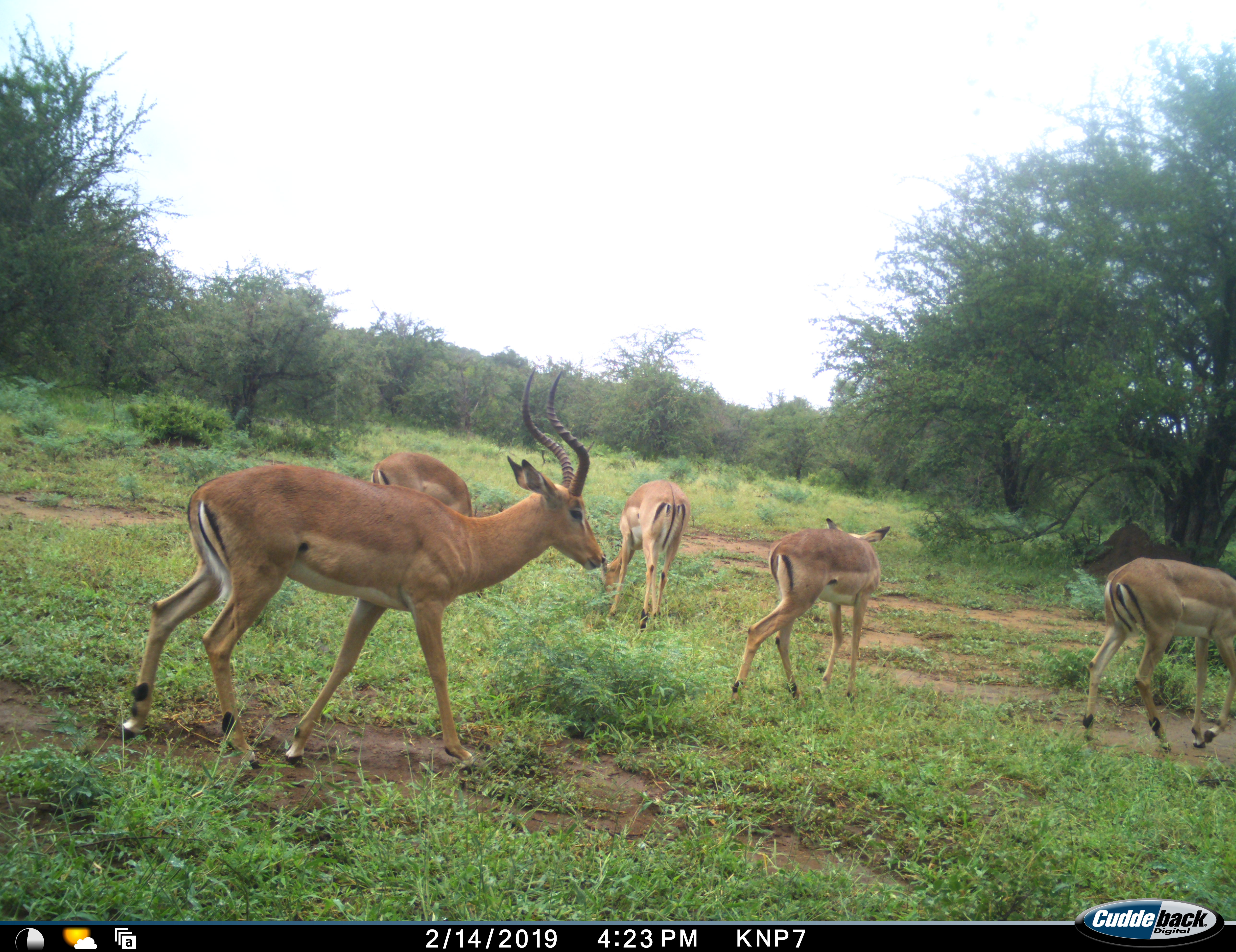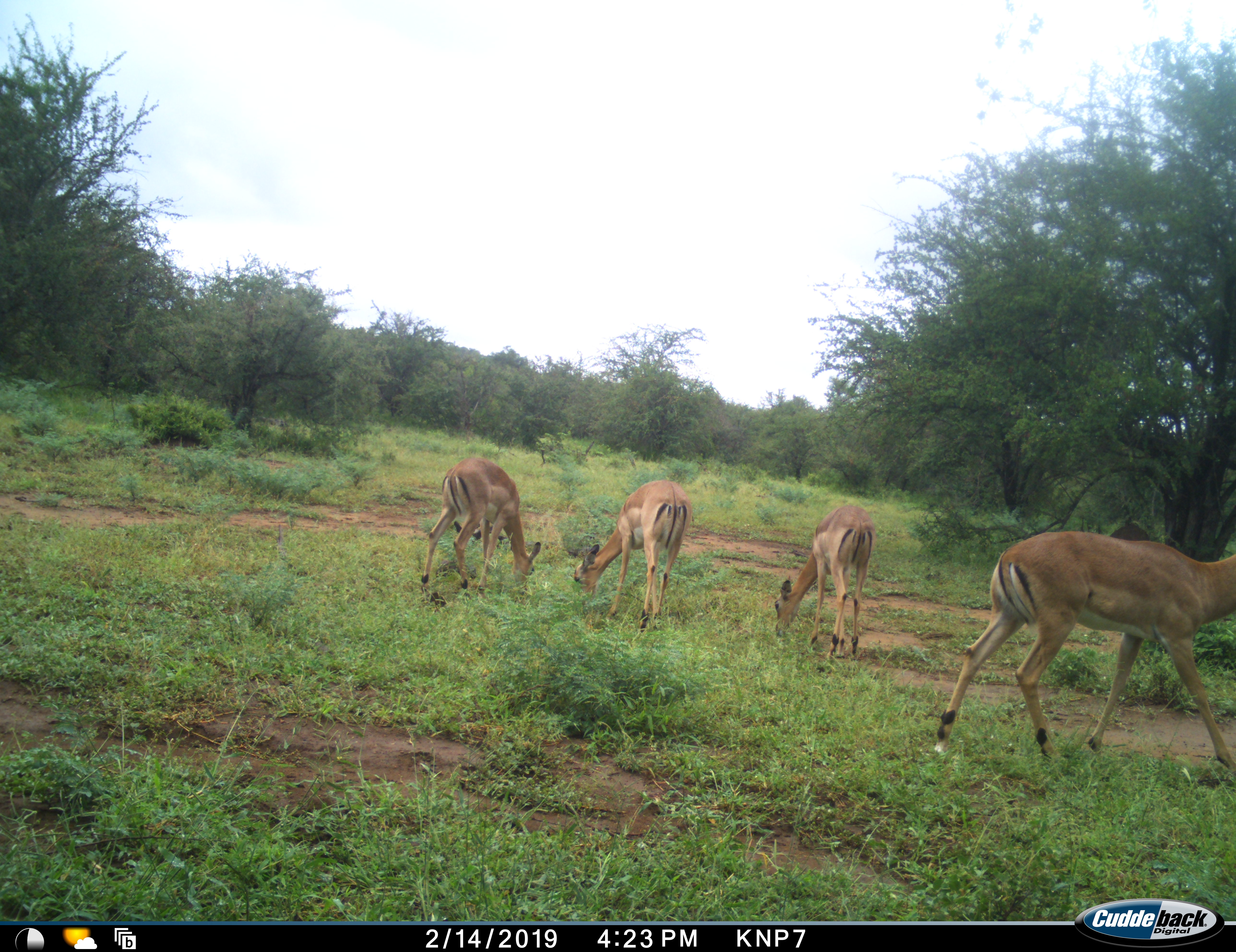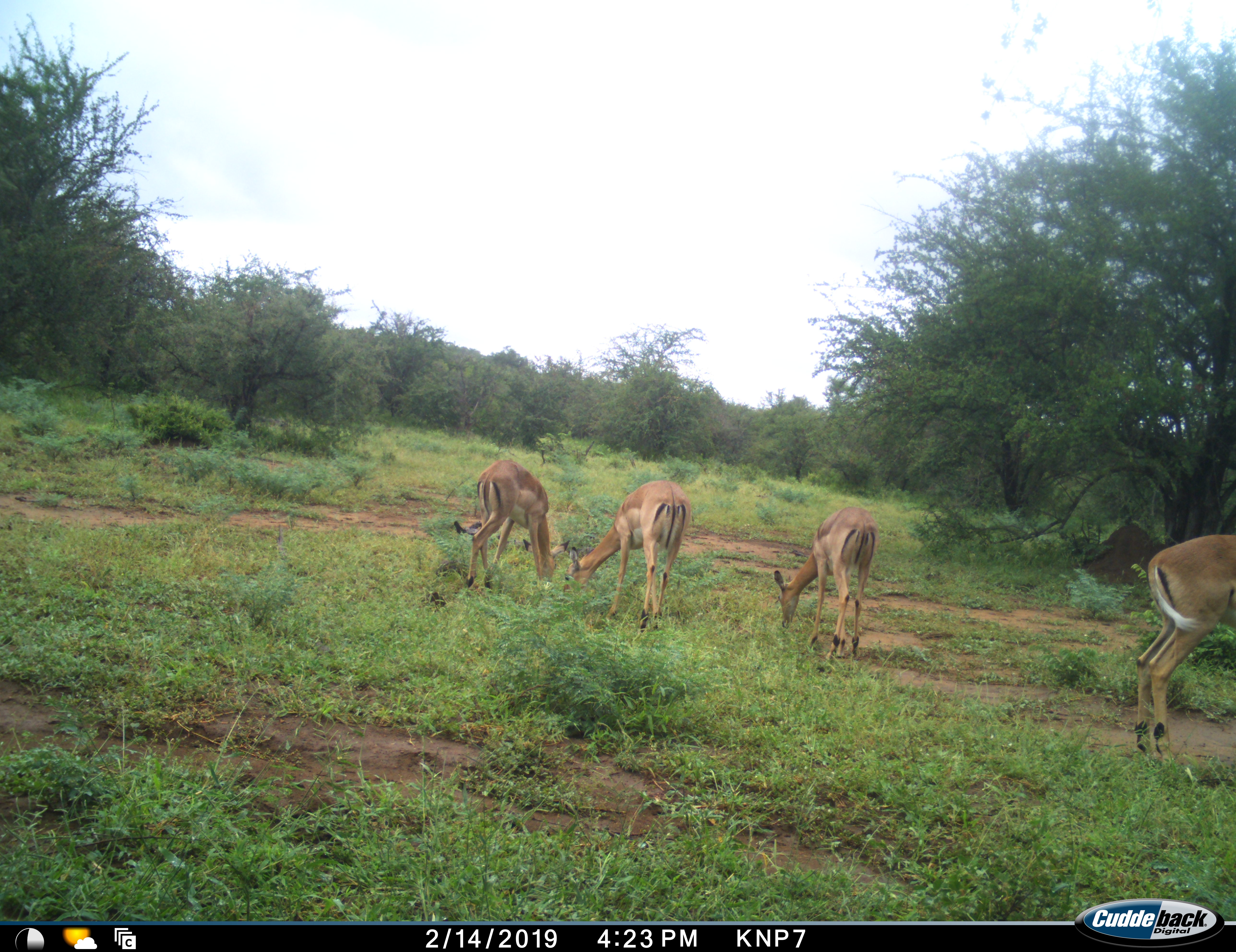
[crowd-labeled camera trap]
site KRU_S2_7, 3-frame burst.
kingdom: Animalia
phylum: Chordata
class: Mammalia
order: Artiodactyla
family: Bovidae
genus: Aepyceros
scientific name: Aepyceros melampus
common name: impala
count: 5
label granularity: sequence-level